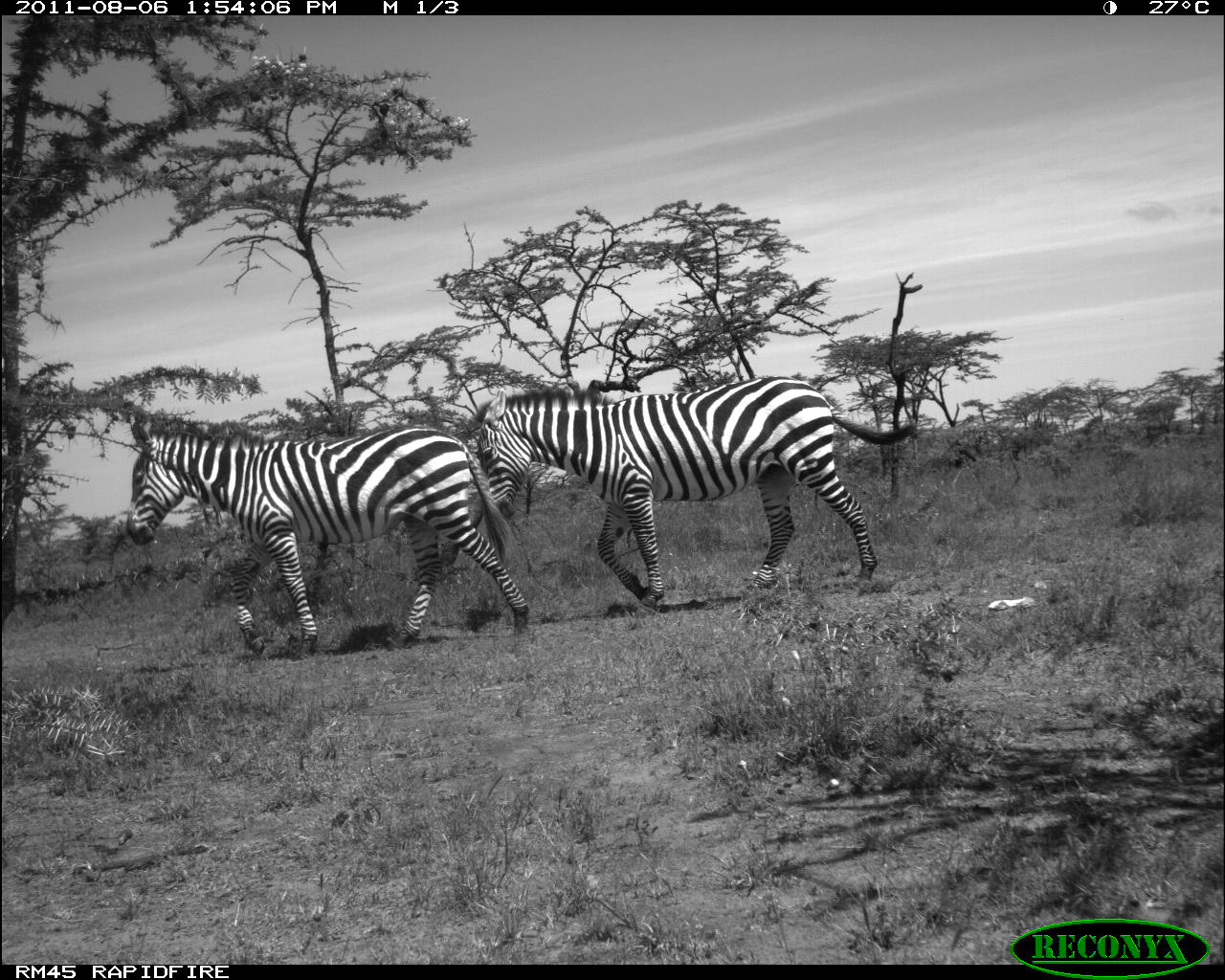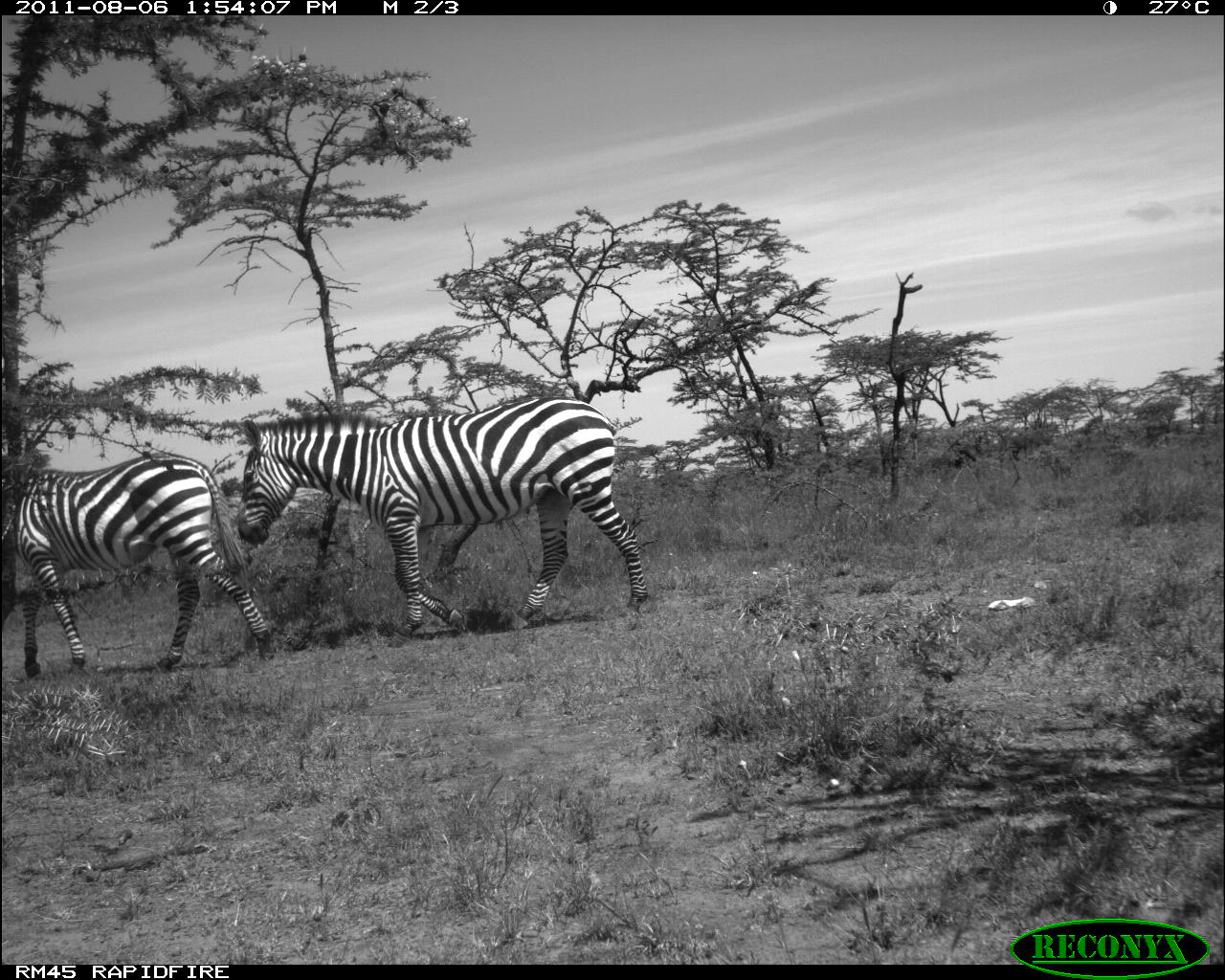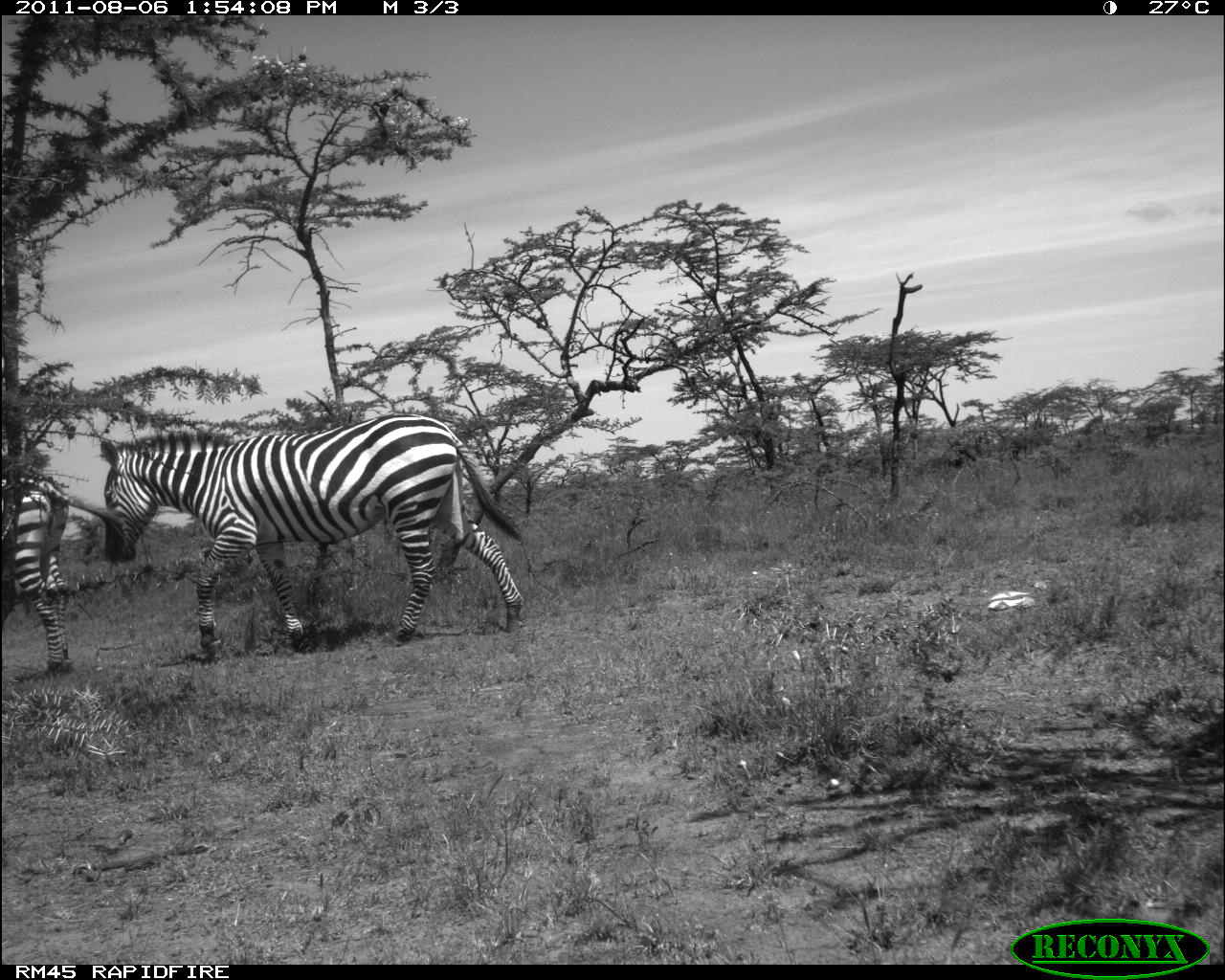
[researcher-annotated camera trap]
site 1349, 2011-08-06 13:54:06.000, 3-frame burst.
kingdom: Animalia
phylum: Chordata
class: Mammalia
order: Perissodactyla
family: Equidae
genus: Equus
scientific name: Equus quagga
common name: plains zebra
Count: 2.